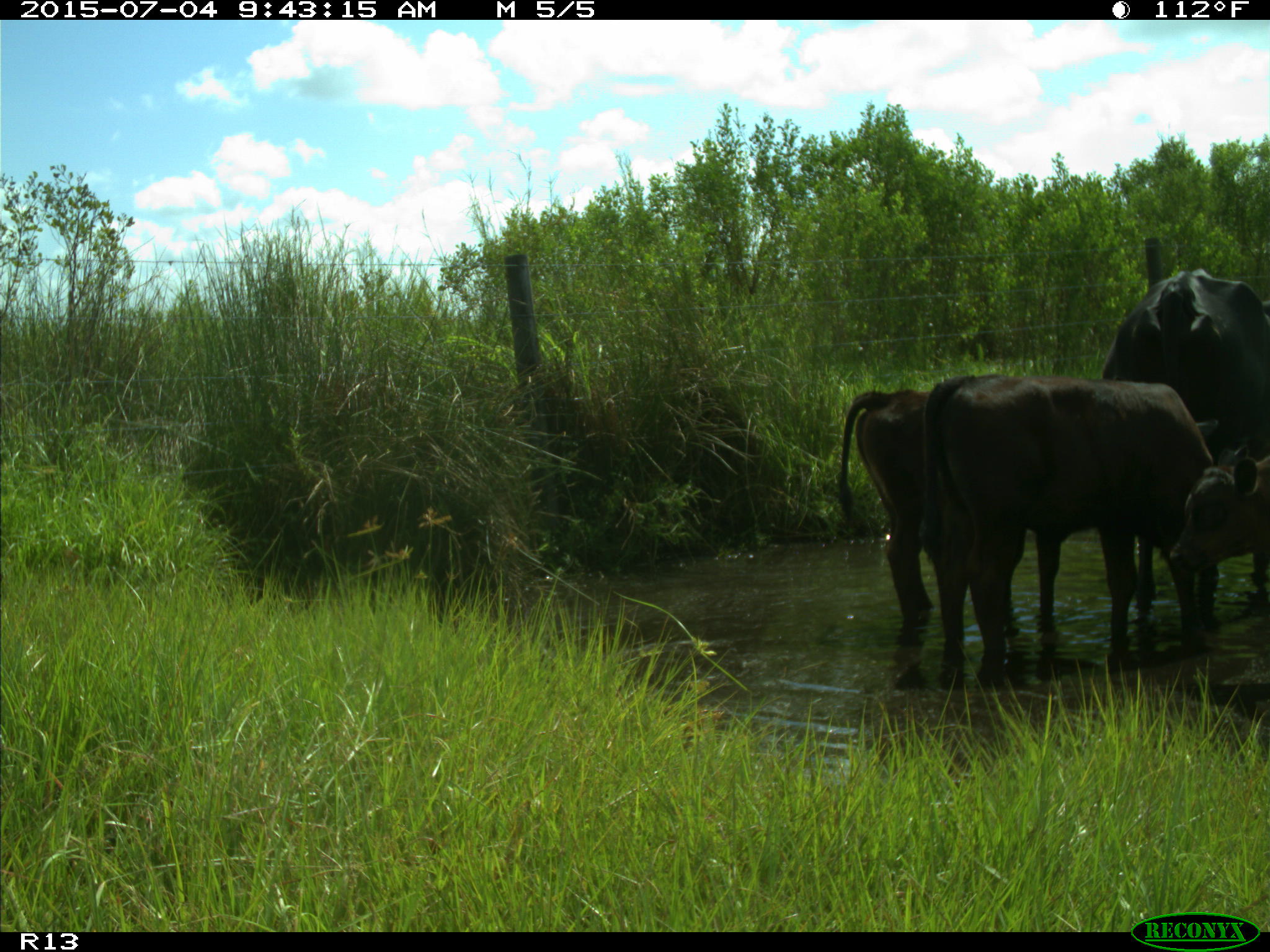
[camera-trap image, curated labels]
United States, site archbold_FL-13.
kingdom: Animalia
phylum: Chordata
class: Mammalia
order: Artiodactyla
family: Bovidae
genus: Bos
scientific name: Bos taurus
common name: domestic cow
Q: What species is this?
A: Bos taurus (domestic cow).